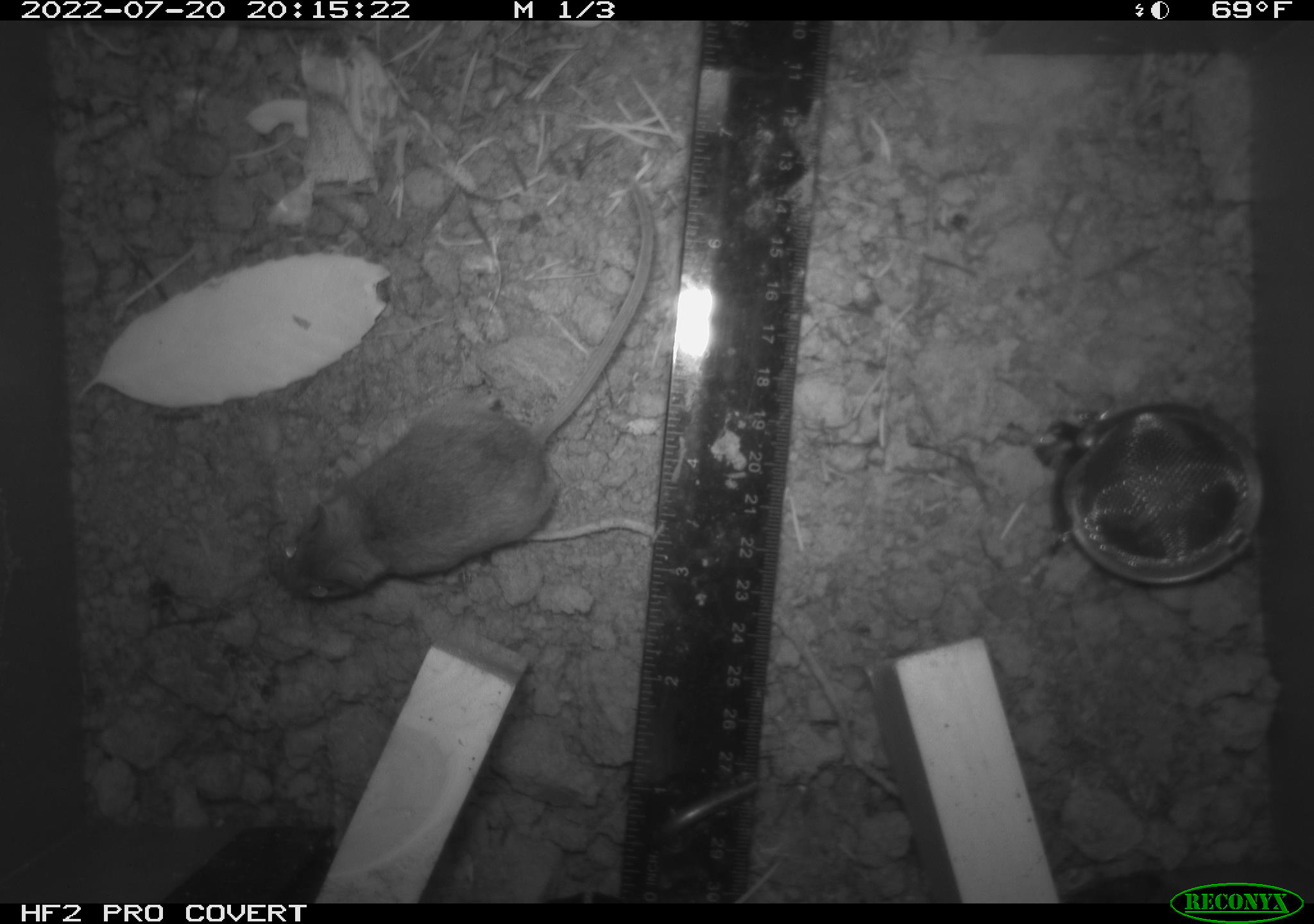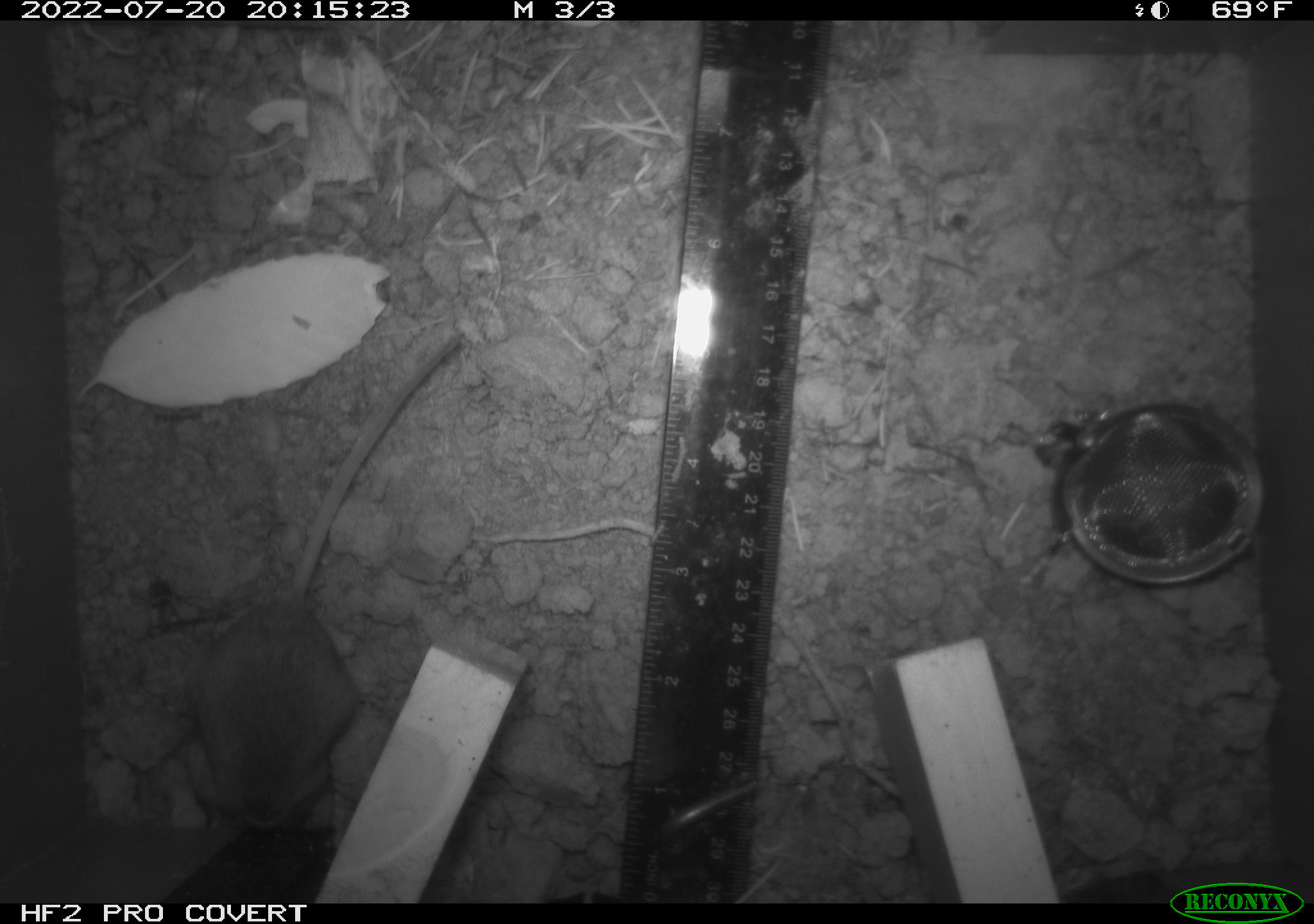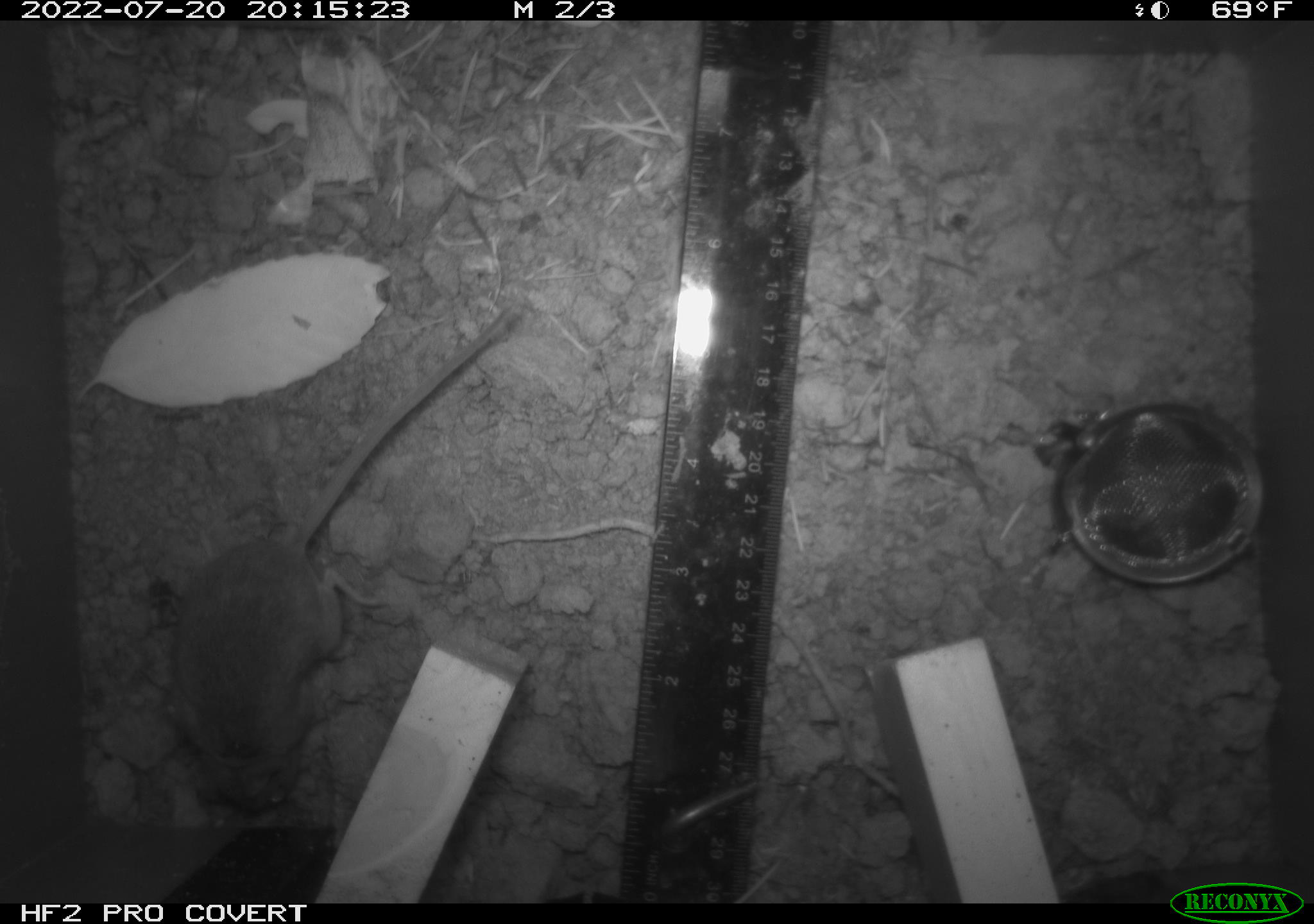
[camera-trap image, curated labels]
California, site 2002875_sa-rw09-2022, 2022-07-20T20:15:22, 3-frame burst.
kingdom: Animalia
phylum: Chordata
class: Mammalia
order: Rodentia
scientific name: Rodentia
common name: rodent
Rodent (Rodentia).